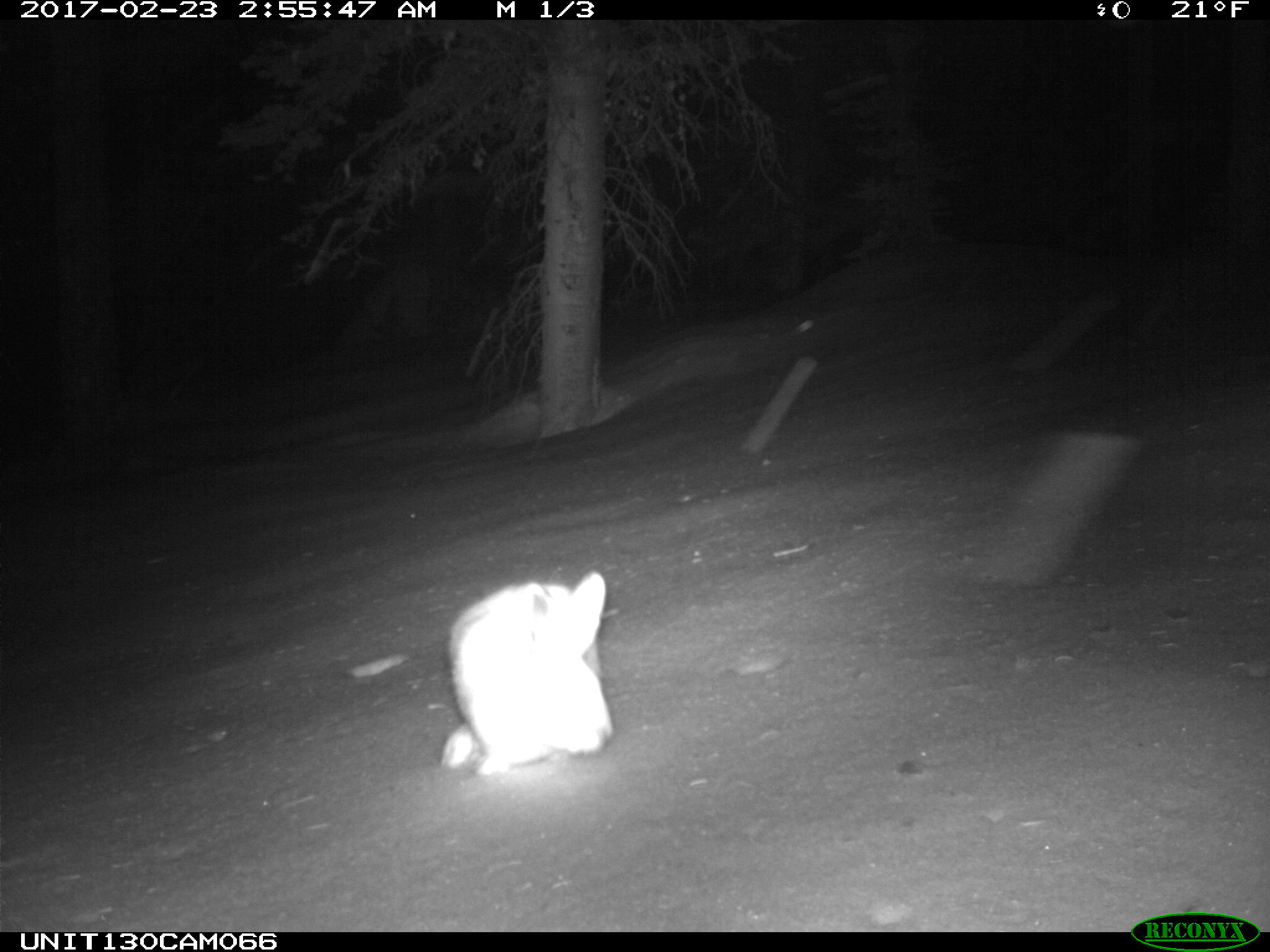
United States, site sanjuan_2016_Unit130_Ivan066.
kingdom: Animalia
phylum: Chordata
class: Mammalia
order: Lagomorpha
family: Leporidae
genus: Lepus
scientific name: Lepus americanus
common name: snowshoe hare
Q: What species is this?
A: Lepus americanus (snowshoe hare).